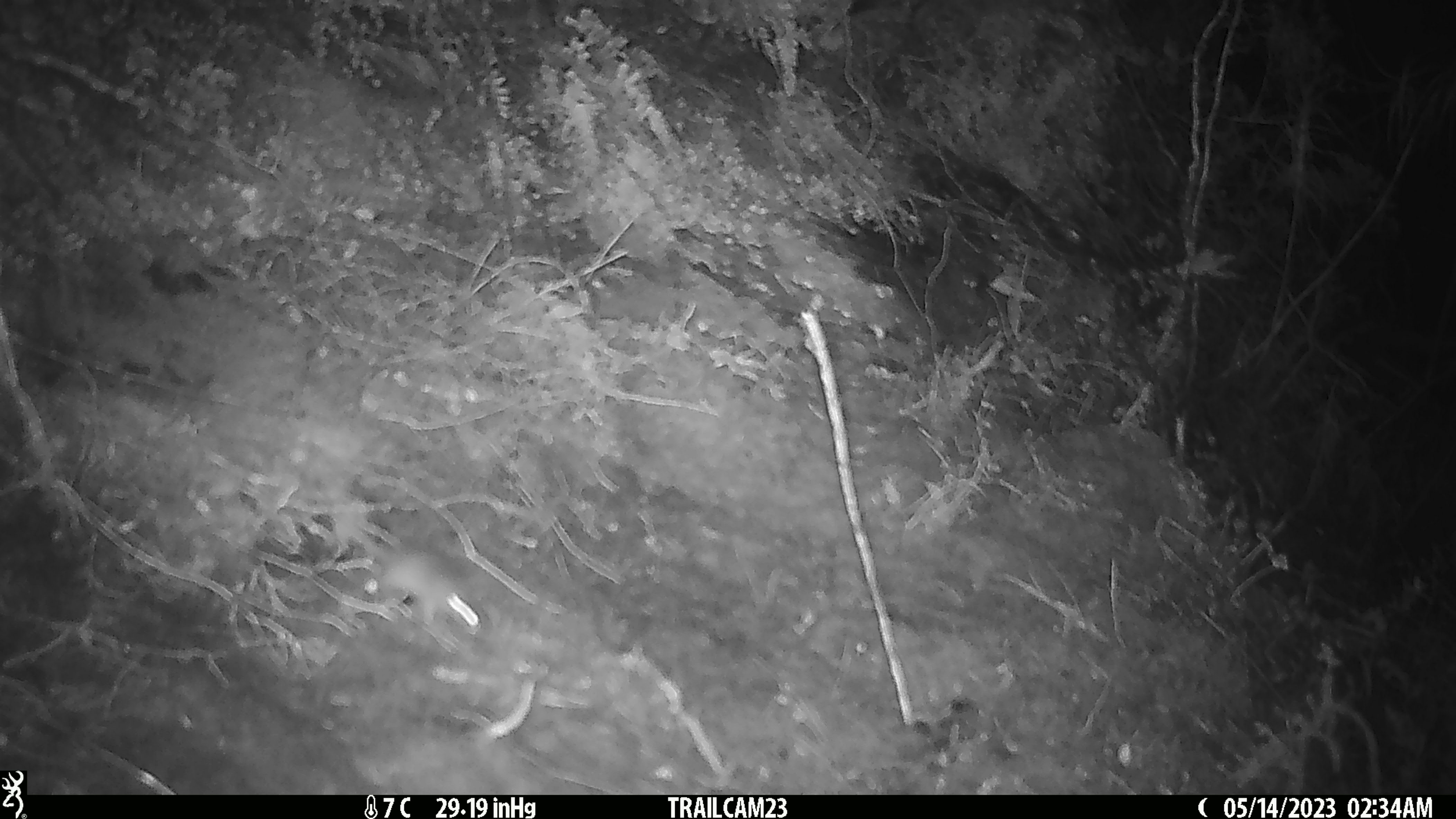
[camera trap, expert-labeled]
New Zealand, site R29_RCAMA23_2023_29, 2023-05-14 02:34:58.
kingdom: Animalia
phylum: Chordata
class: Mammalia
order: Rodentia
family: Muridae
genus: Mus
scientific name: Mus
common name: mouse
Mouse (Mus).